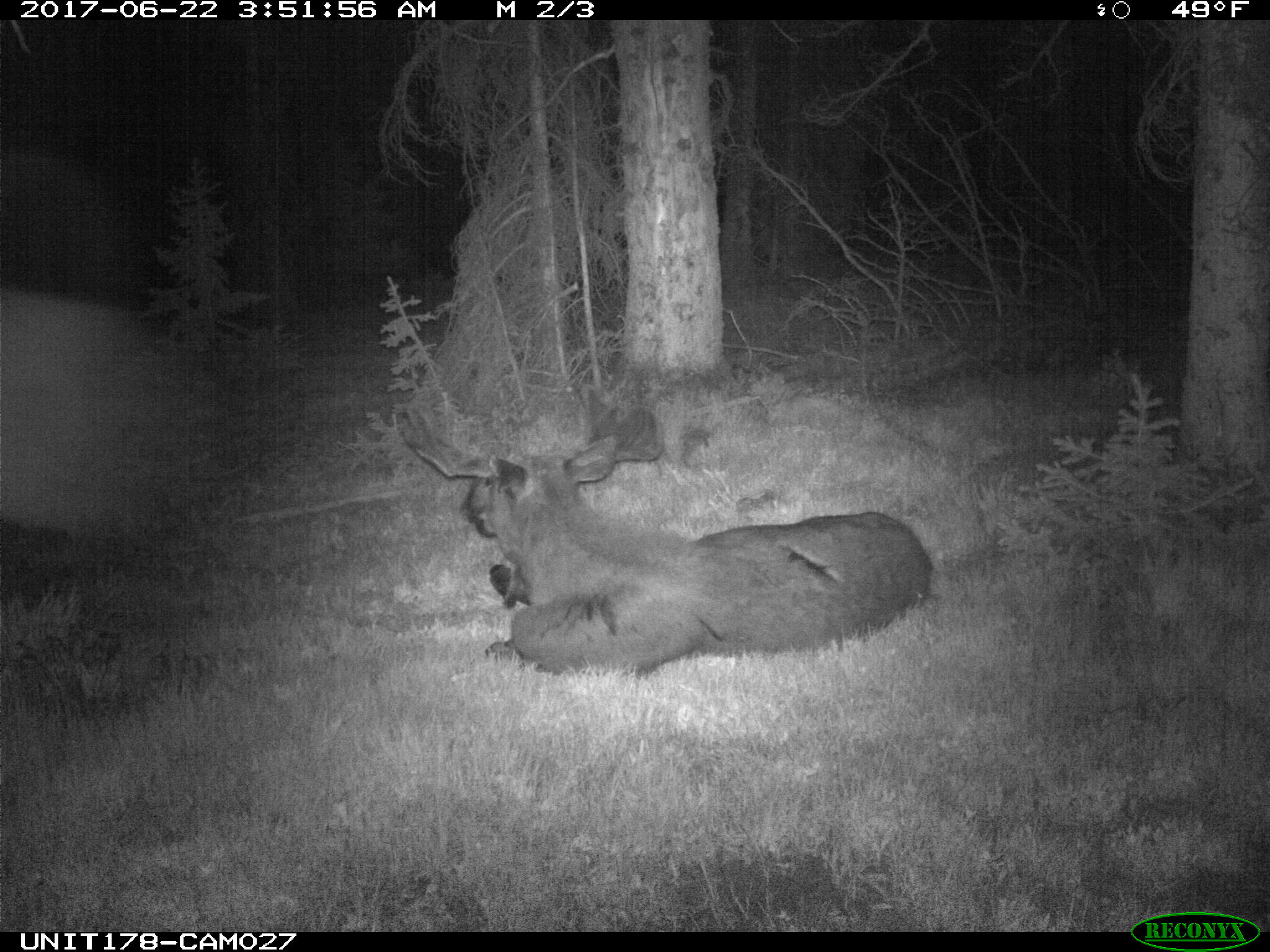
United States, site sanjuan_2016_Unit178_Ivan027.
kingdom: Animalia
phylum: Chordata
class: Mammalia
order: Artiodactyla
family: Cervidae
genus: Alces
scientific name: Alces alces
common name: moose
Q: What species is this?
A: Alces alces (moose).